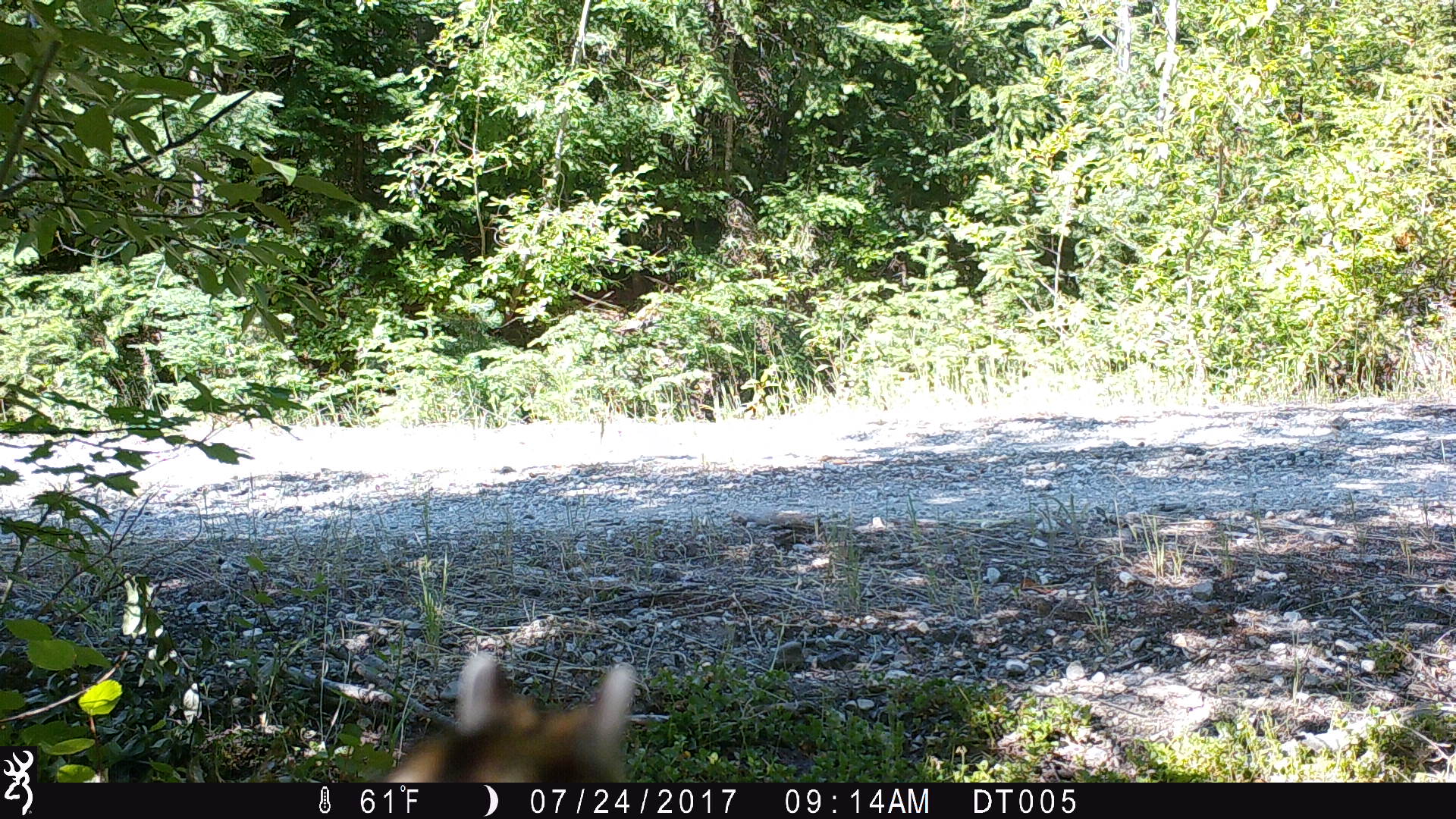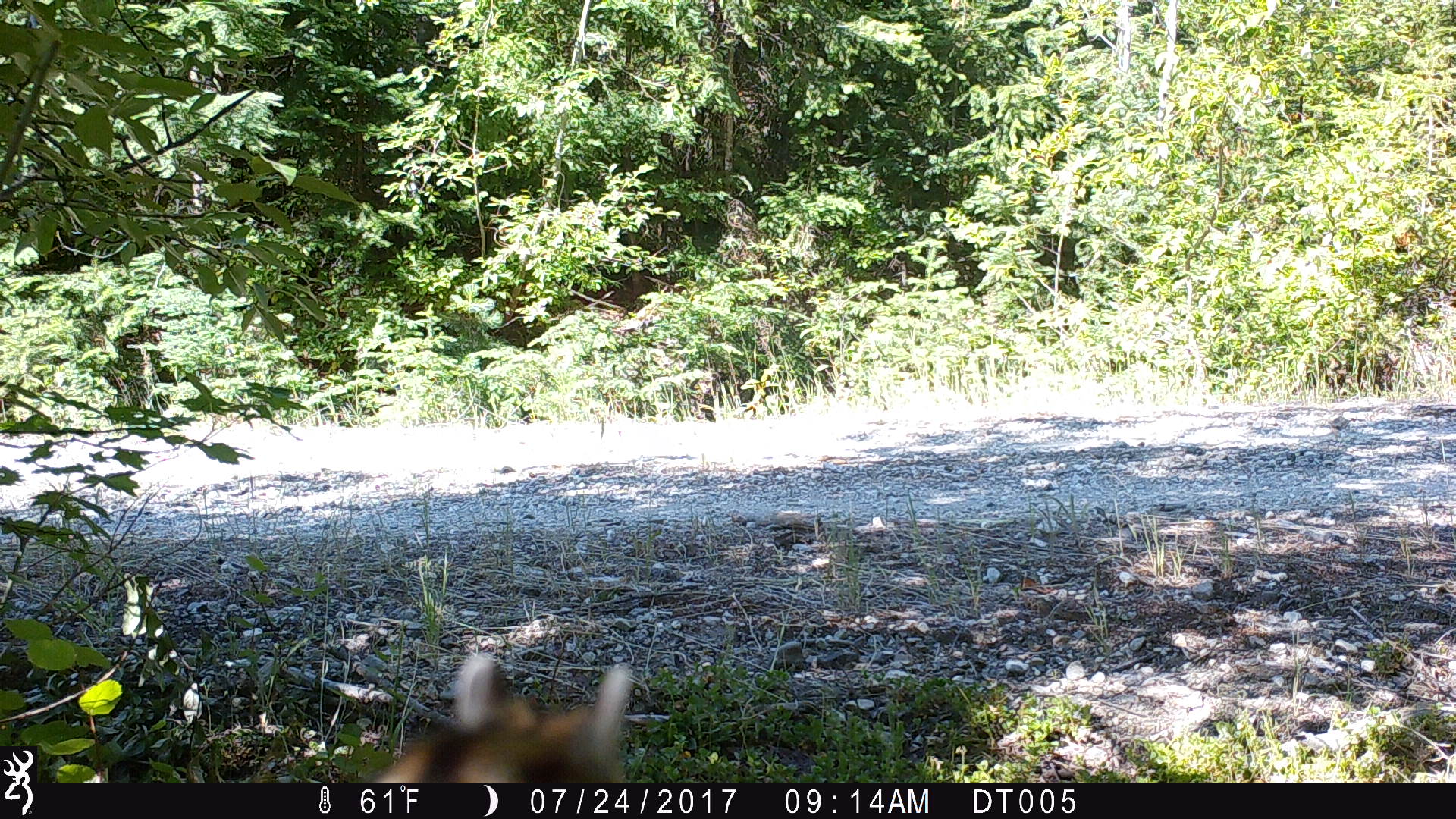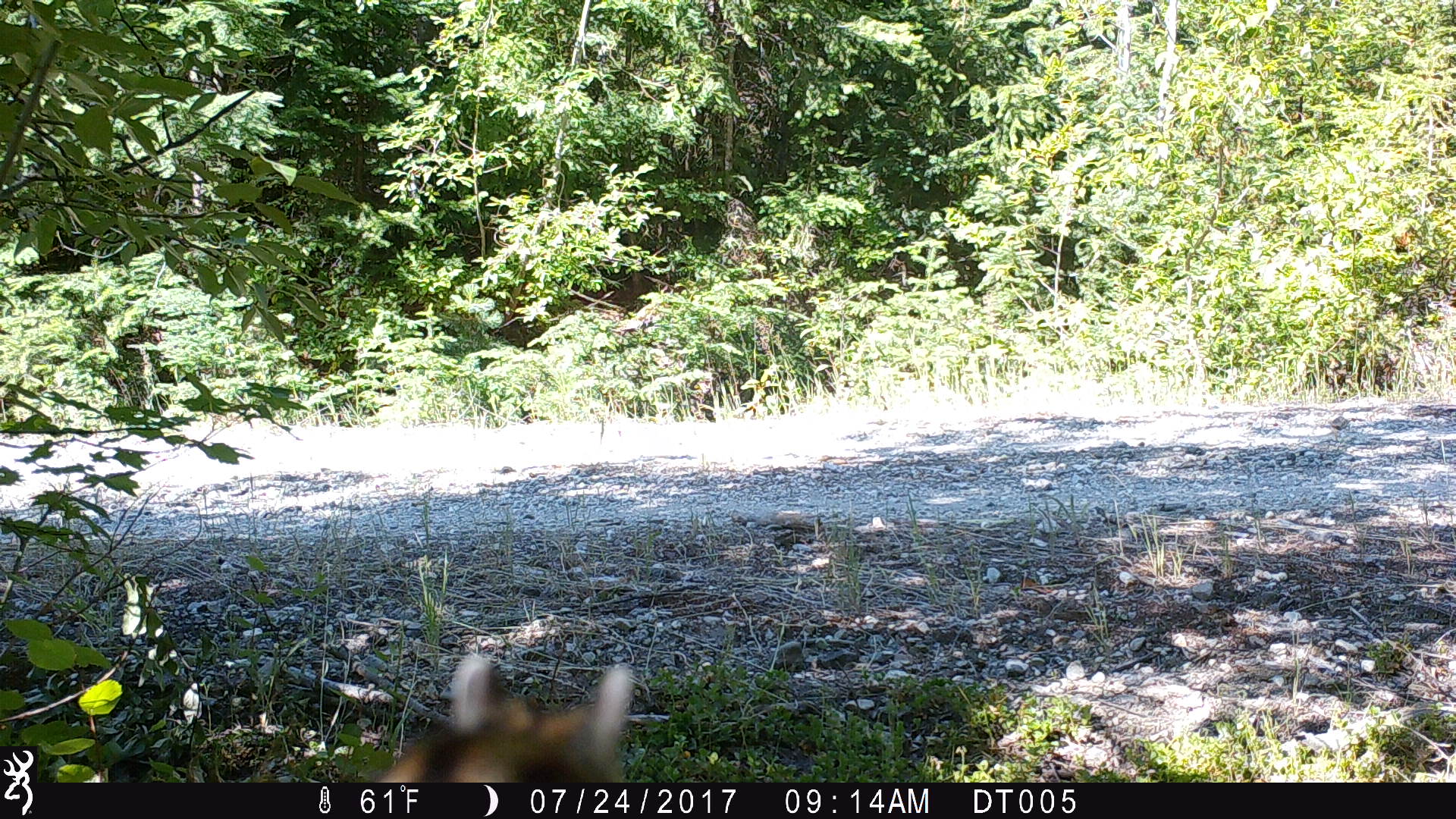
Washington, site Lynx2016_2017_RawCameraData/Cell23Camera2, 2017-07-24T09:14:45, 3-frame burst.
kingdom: Animalia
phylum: Chordata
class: Mammalia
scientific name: Mammalia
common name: small mammal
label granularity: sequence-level